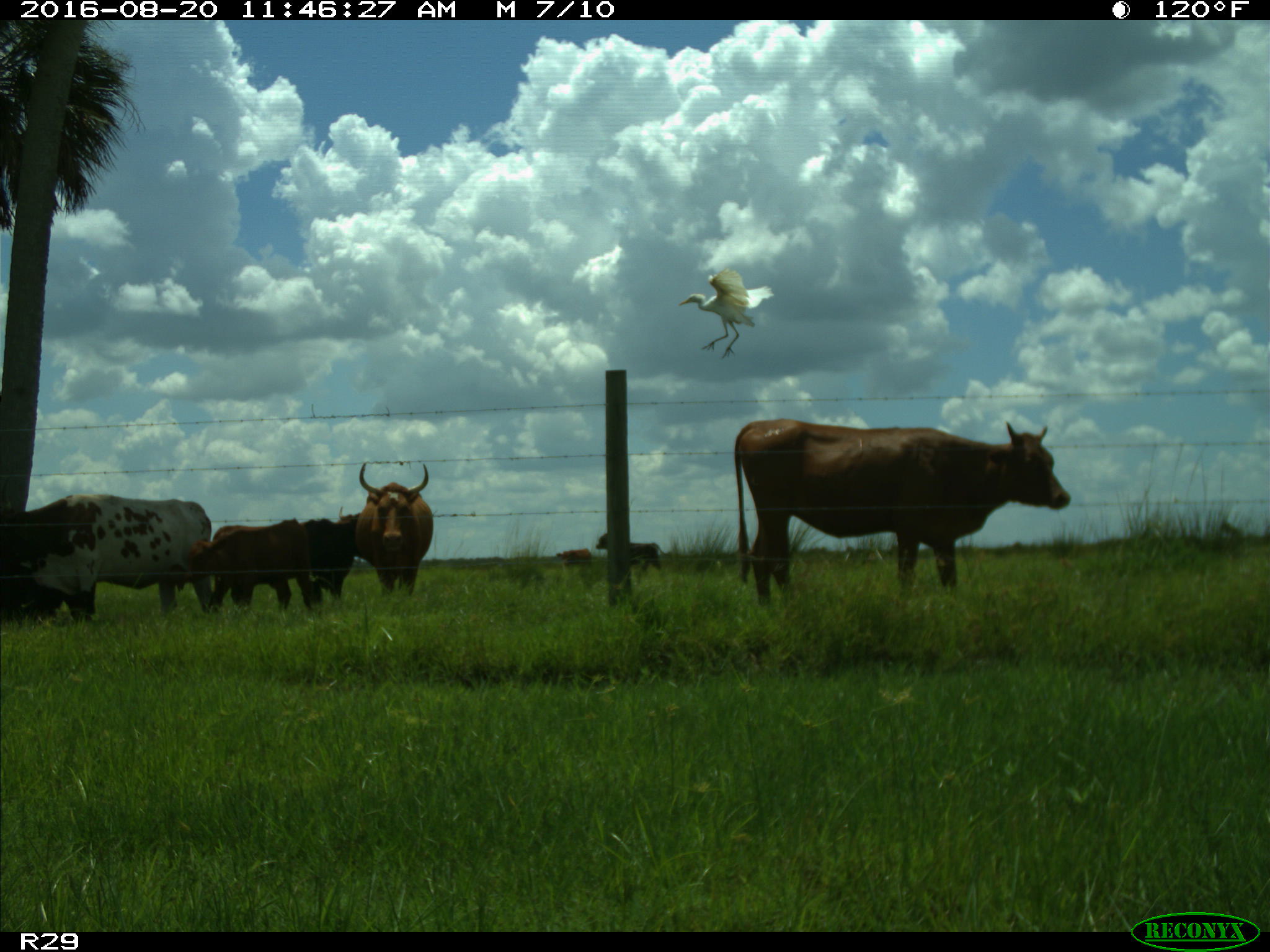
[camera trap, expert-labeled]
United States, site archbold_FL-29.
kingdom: Animalia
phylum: Chordata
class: Mammalia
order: Artiodactyla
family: Bovidae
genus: Bos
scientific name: Bos taurus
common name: domestic cow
Bos taurus (domestic cow).